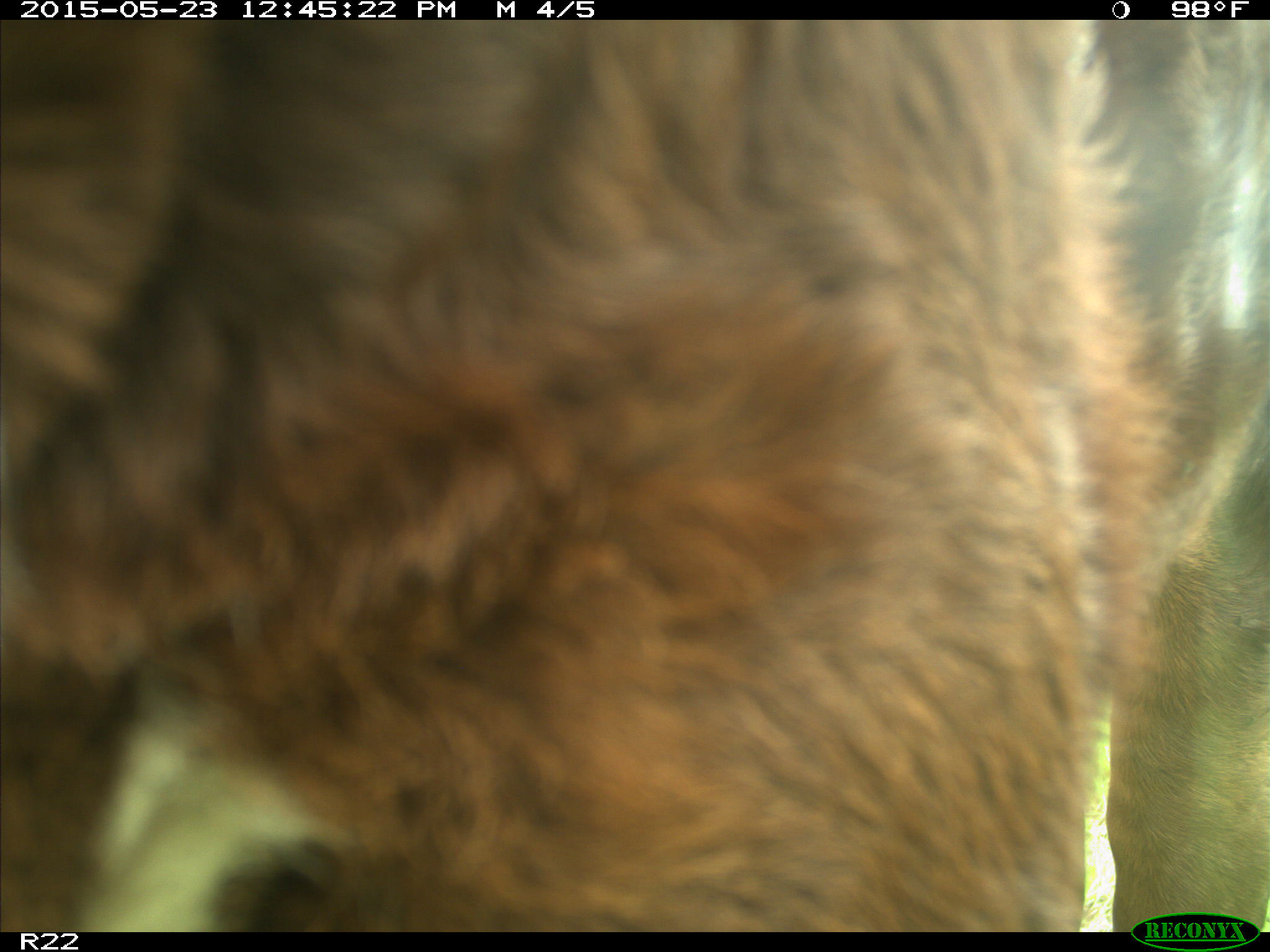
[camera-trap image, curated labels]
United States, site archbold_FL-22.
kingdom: Animalia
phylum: Chordata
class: Mammalia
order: Artiodactyla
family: Bovidae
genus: Bos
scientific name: Bos taurus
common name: domestic cow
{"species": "Bos taurus (domestic cow)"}